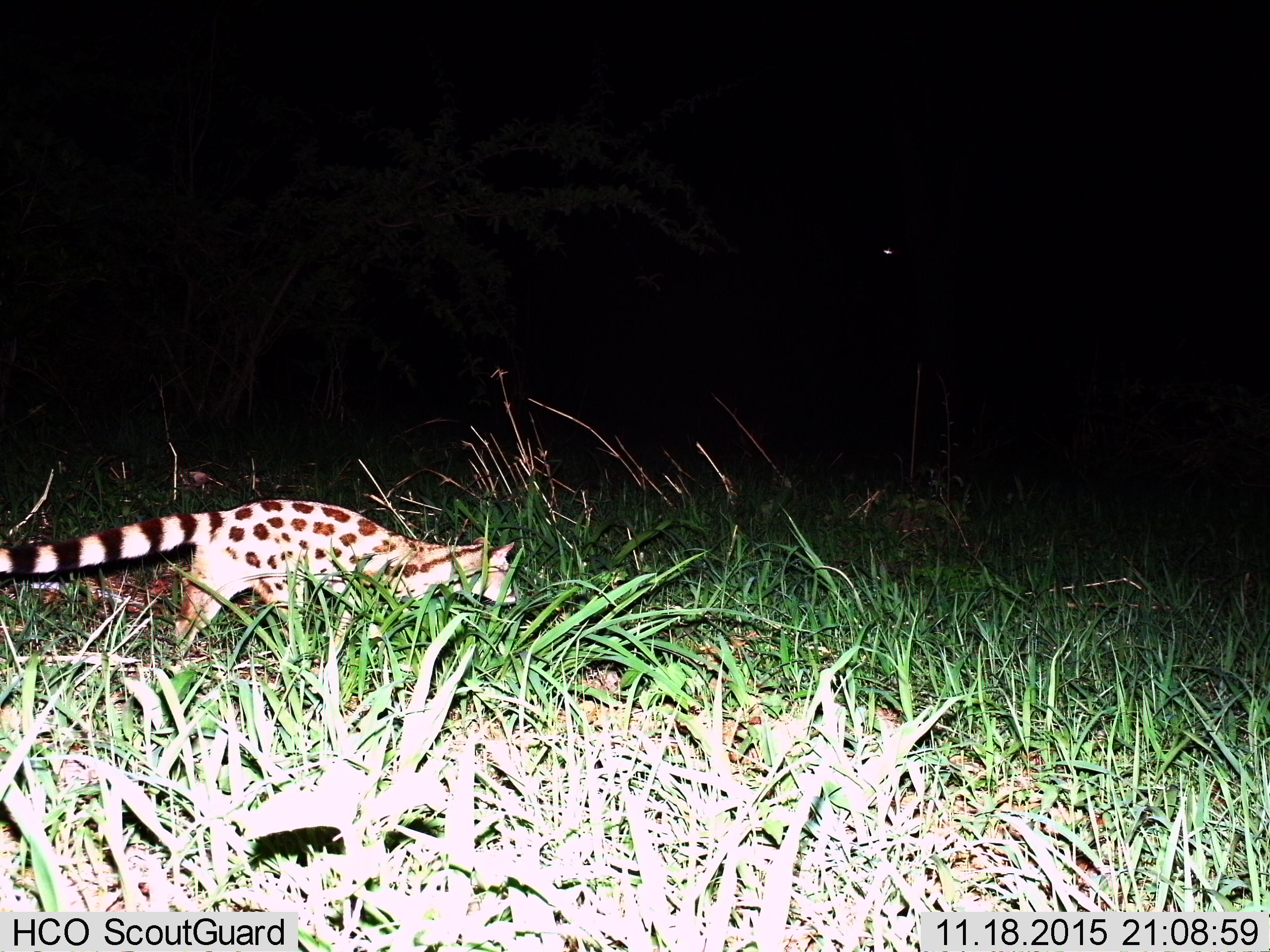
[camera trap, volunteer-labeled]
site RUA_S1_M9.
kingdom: Animalia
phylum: Chordata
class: Mammalia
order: Carnivora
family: Viverridae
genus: Genetta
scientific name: Genetta genetta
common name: small-spotted genet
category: genetcommonsmallspotted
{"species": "genetcommonsmallspotted (small-spotted genet) (Genetta genetta)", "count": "1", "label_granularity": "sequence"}